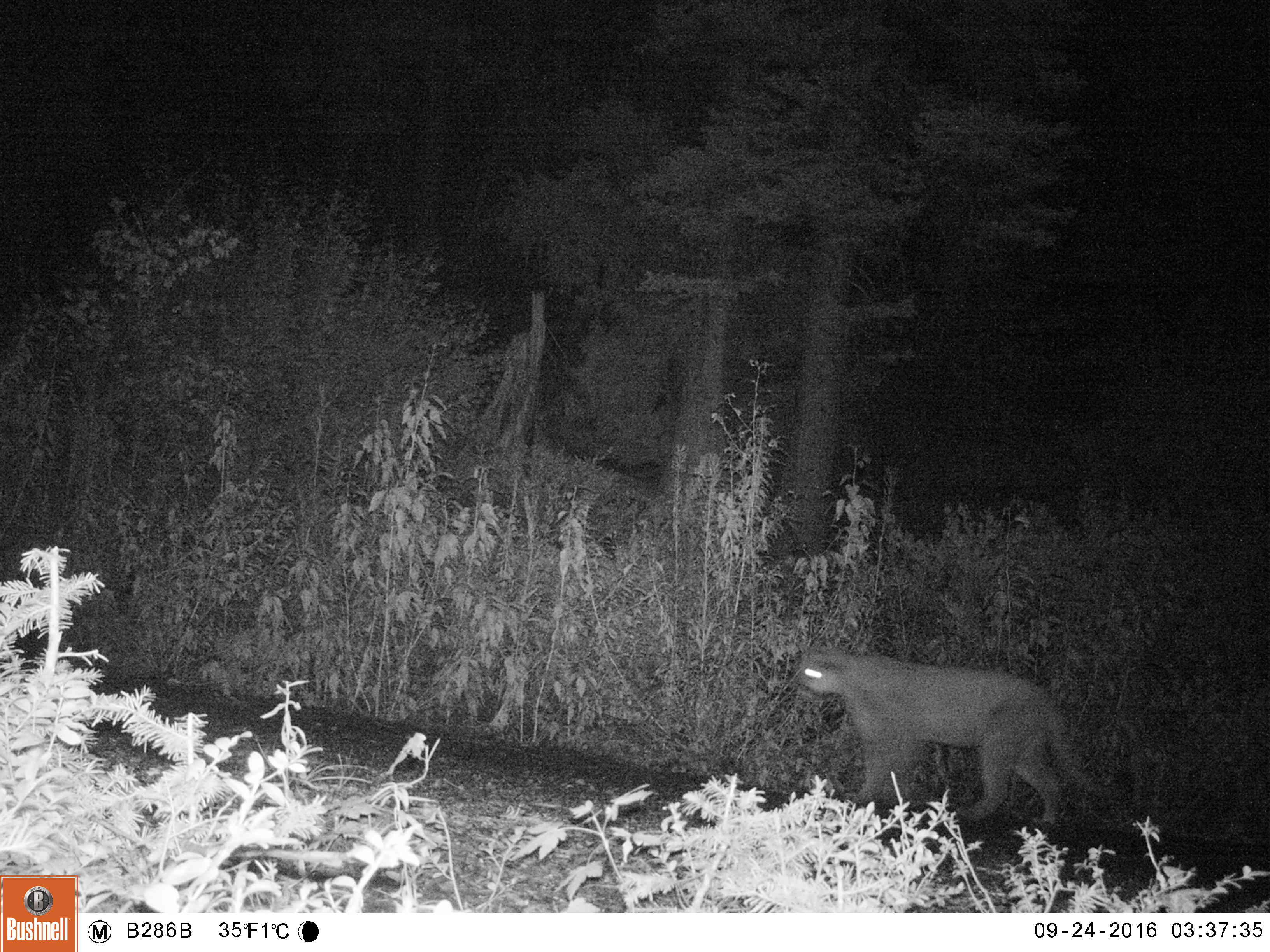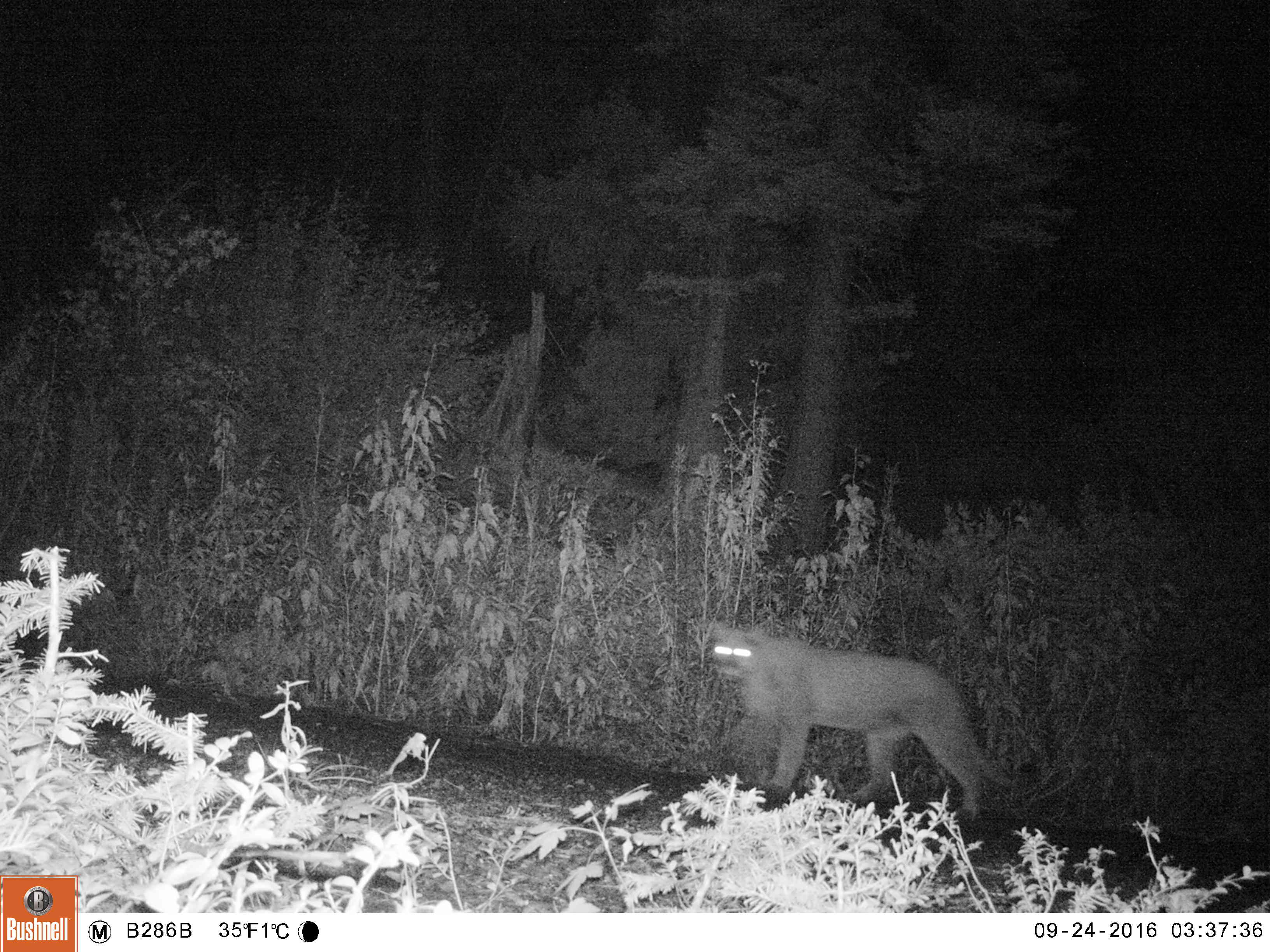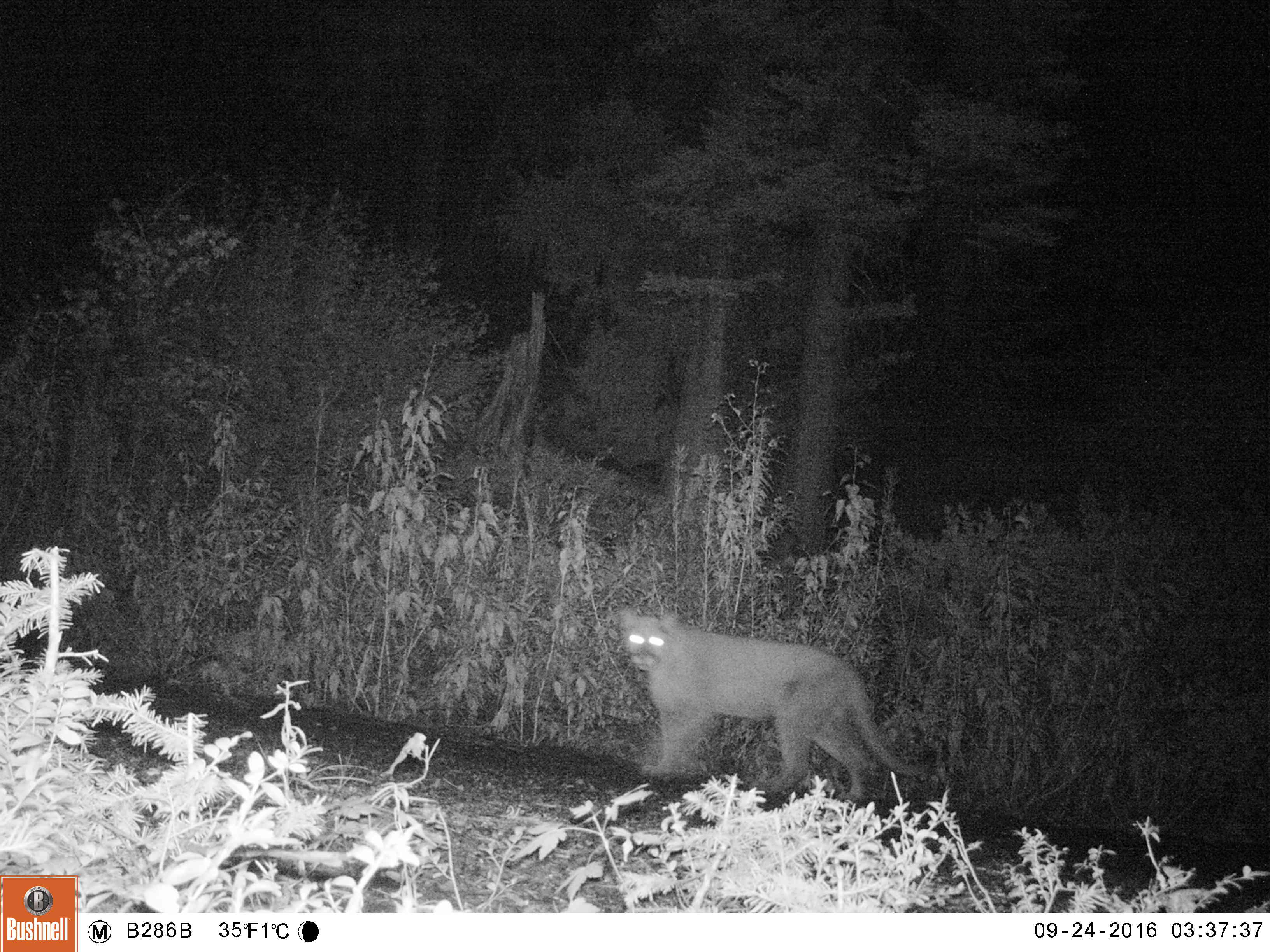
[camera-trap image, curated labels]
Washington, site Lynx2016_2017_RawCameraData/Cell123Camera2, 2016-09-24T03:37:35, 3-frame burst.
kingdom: Animalia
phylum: Chordata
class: Mammalia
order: Carnivora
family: Felidae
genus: Puma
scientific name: Puma concolor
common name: mountain lion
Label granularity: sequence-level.